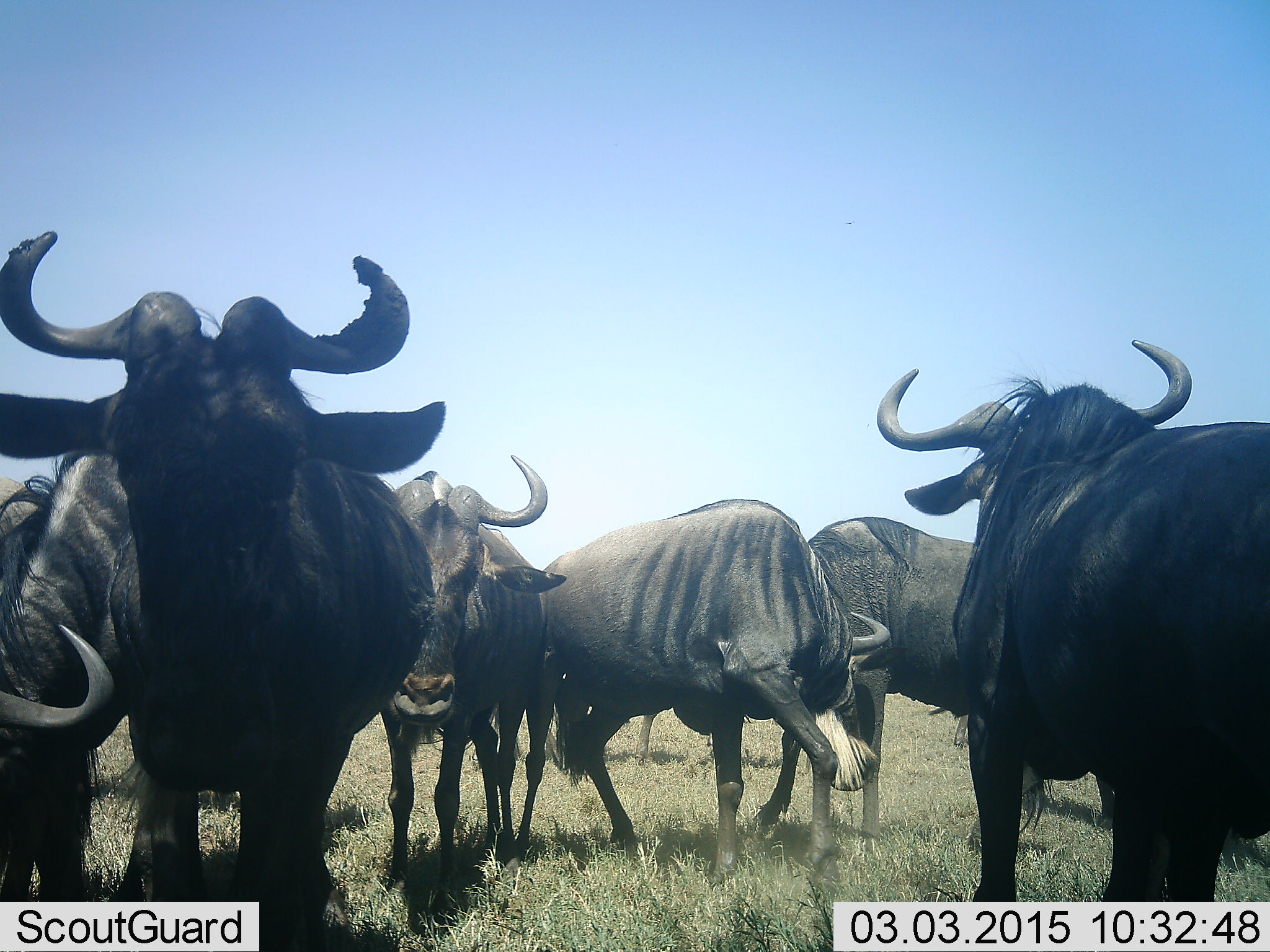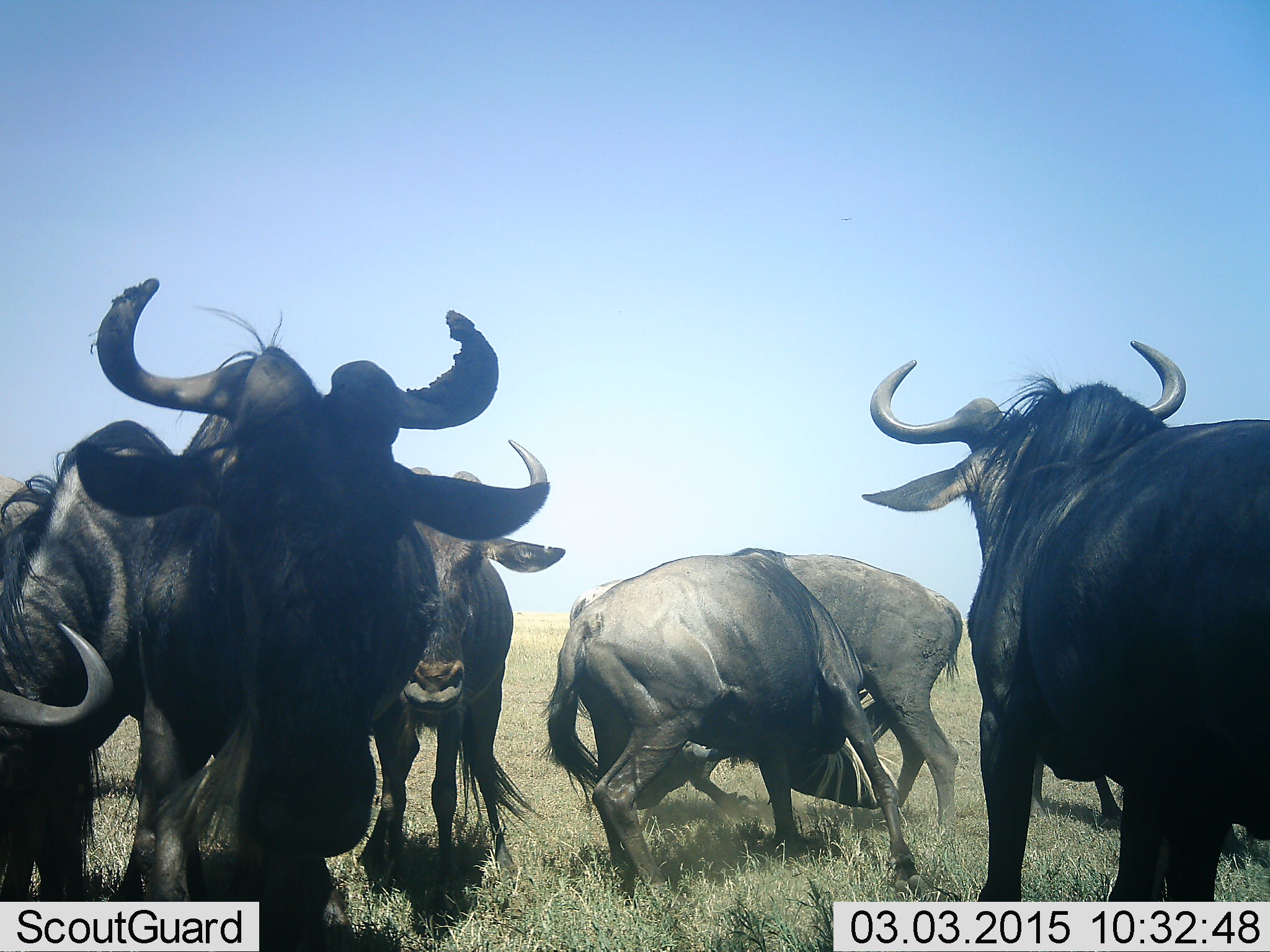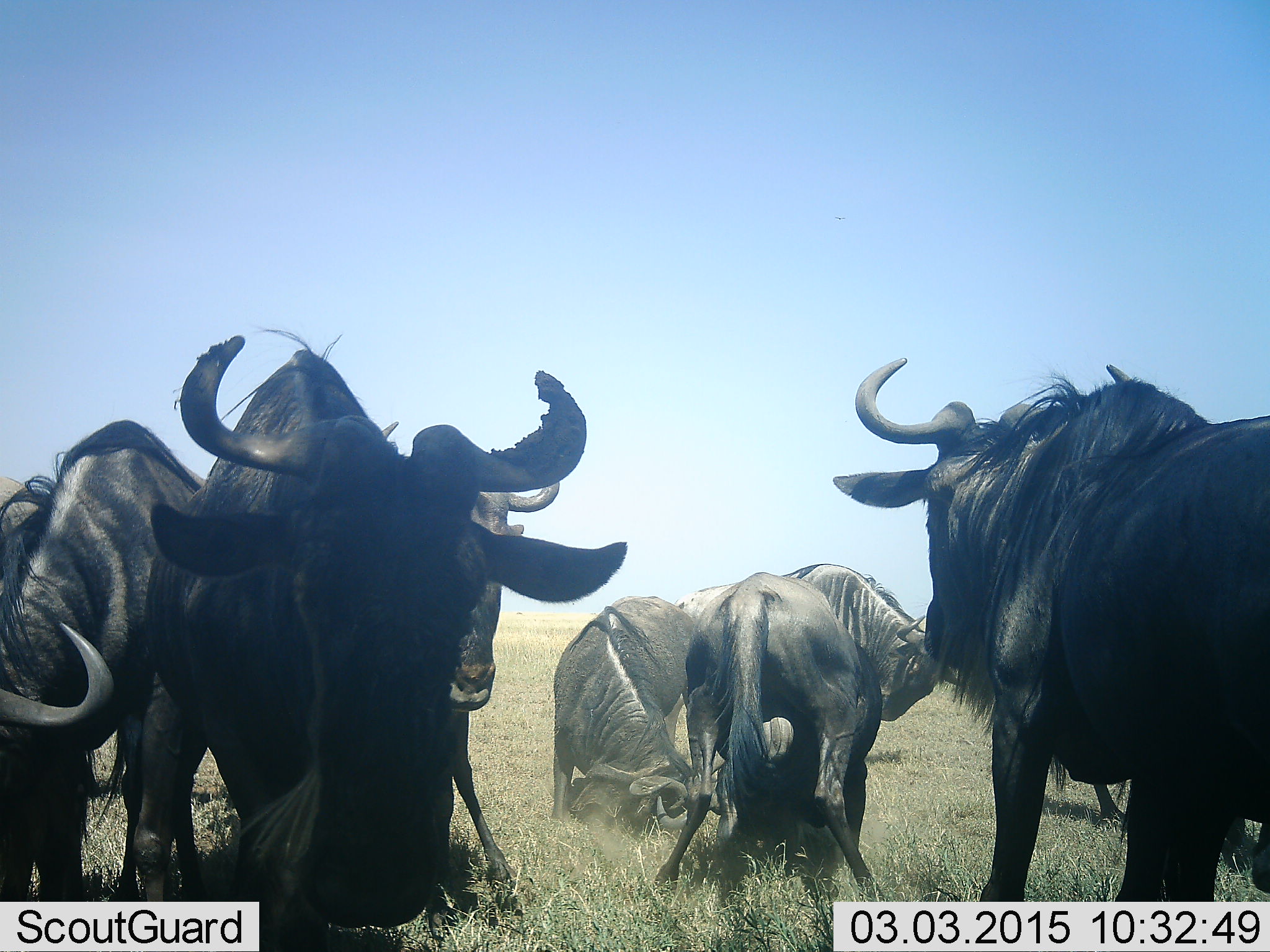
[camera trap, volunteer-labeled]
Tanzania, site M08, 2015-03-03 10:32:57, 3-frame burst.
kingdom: Animalia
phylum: Chordata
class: Mammalia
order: Artiodactyla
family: Bovidae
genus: Connochaetes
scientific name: Connochaetes taurinus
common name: blue wildebeest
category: wildebeest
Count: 7.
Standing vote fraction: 90%.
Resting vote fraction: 10%.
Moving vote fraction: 30%.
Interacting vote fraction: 90%.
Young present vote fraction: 0%.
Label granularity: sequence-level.